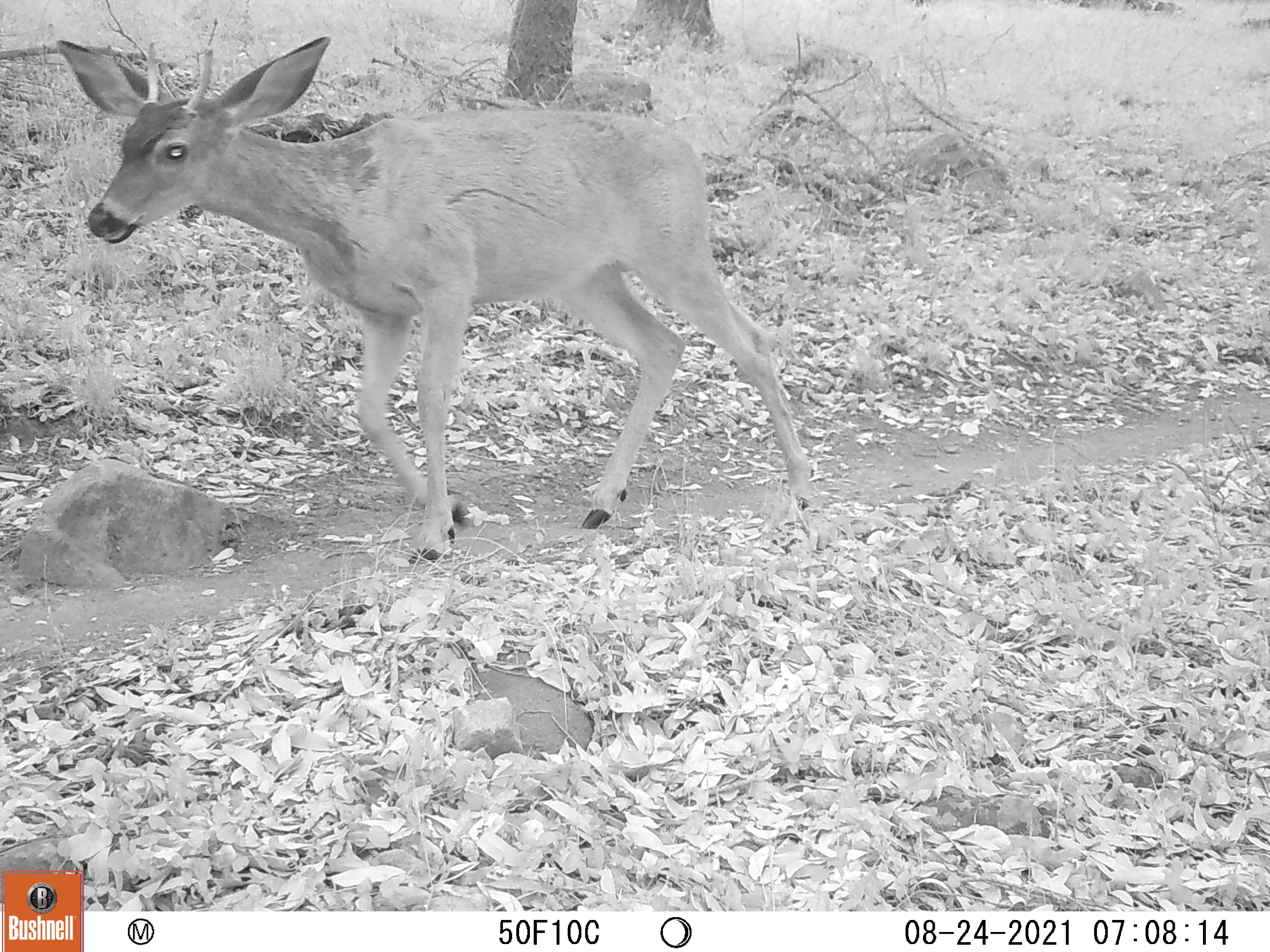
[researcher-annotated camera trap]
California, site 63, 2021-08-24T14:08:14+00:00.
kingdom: Animalia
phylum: Chordata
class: Mammalia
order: Artiodactyla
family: Cervidae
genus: Odocoileus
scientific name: Odocoileus hemionus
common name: mule deer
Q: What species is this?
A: Mule deer (Odocoileus hemionus).